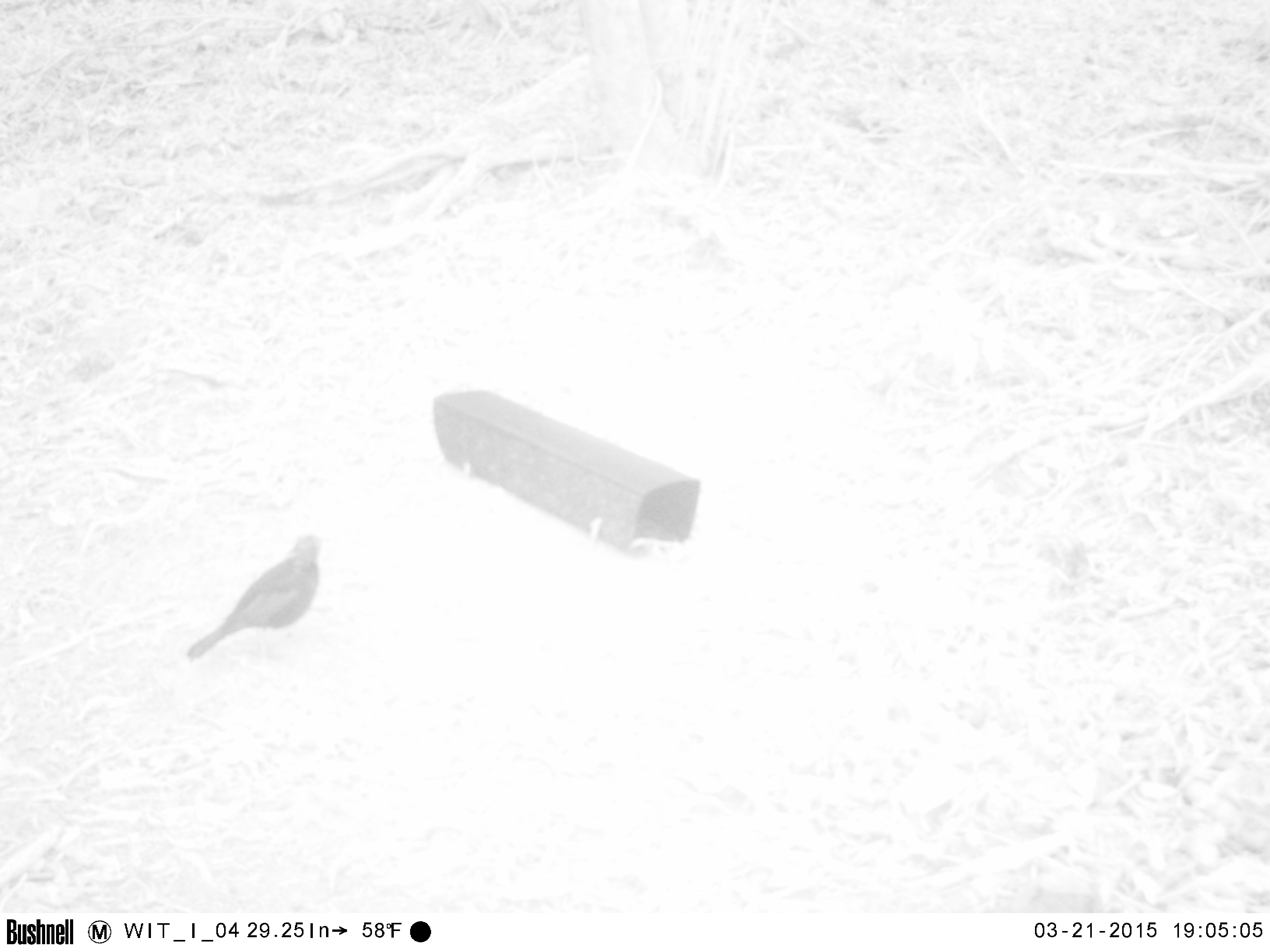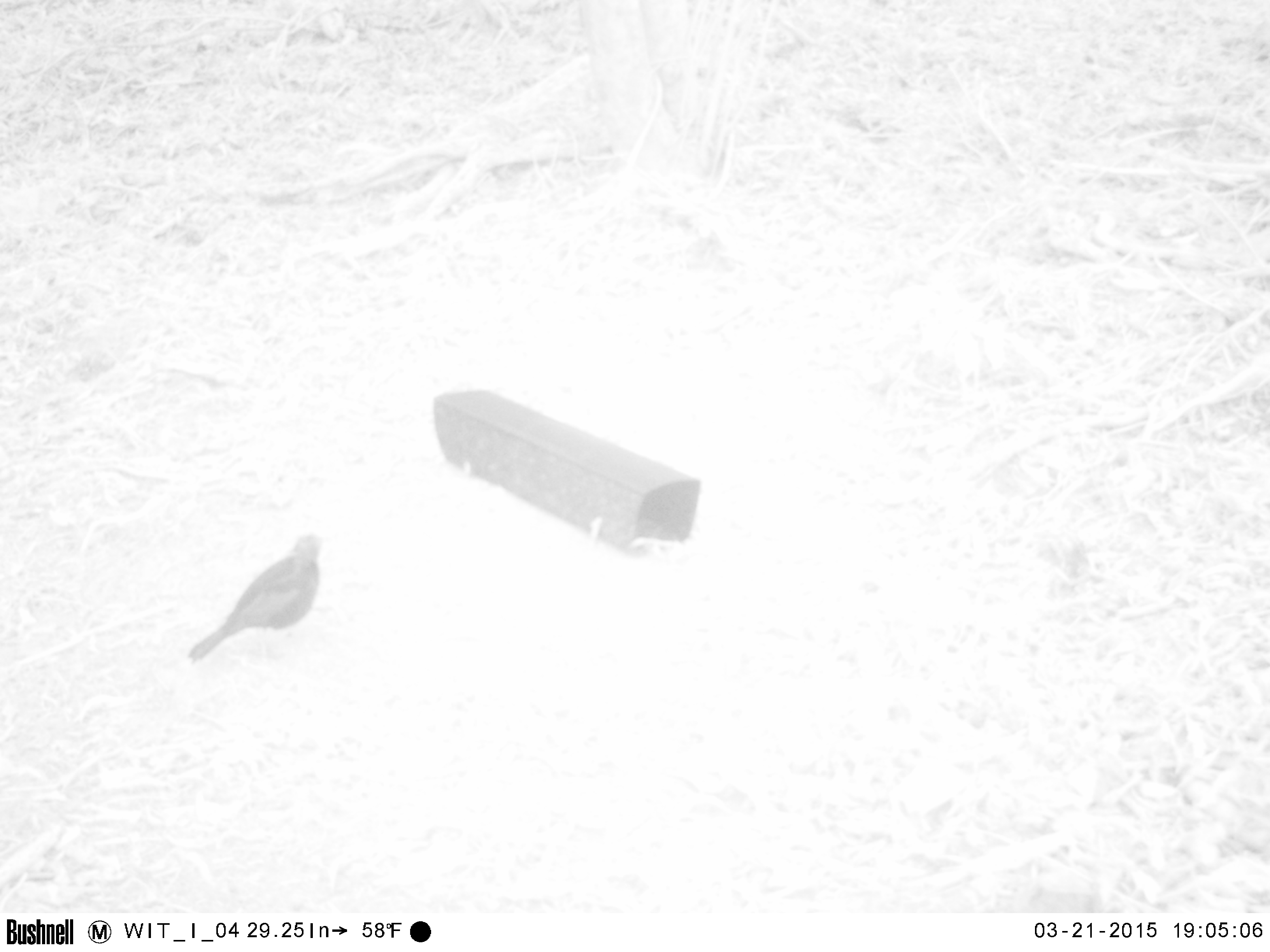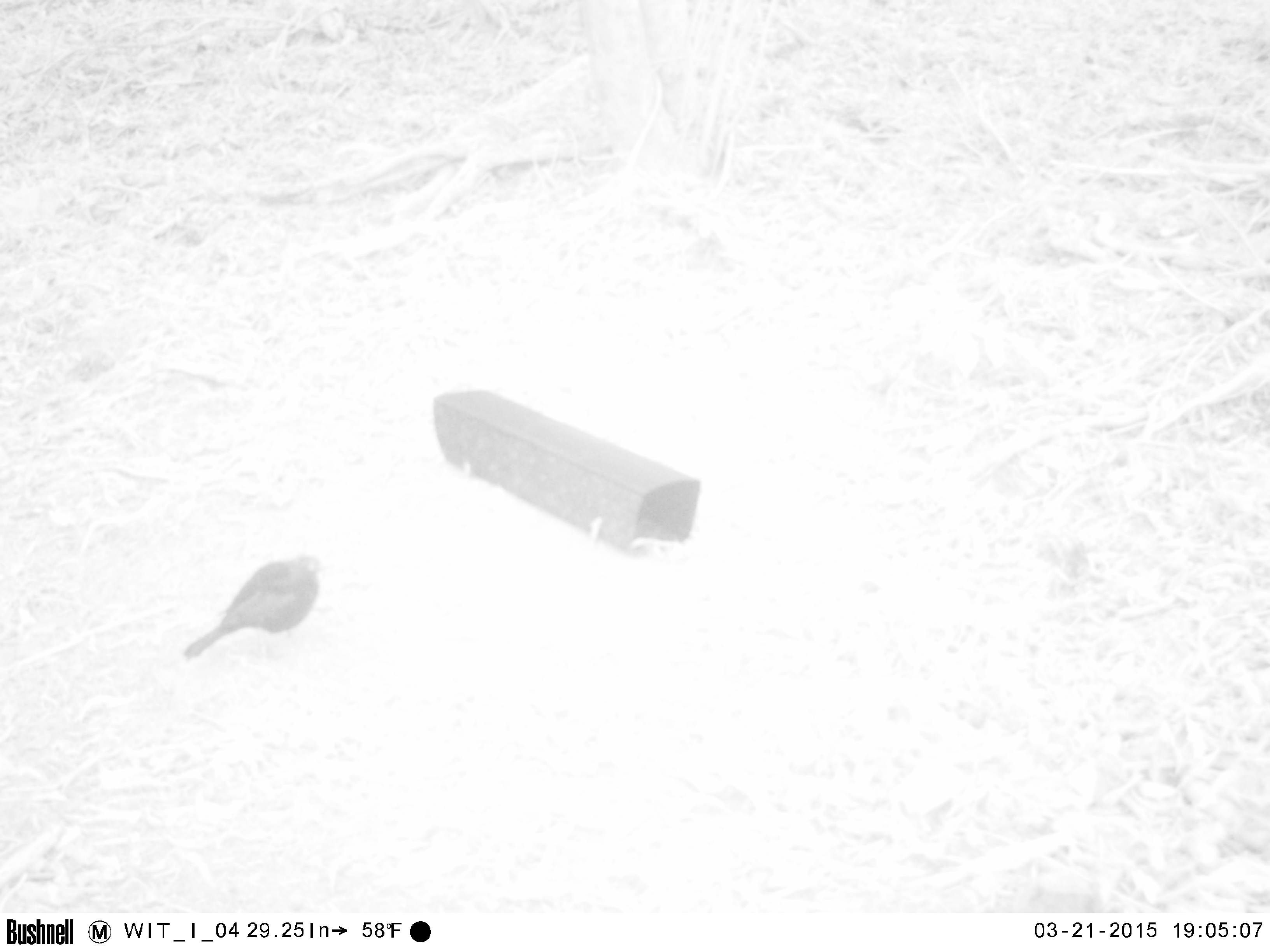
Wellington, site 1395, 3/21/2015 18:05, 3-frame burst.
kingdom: Animalia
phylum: Chordata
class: Aves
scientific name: Aves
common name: bird